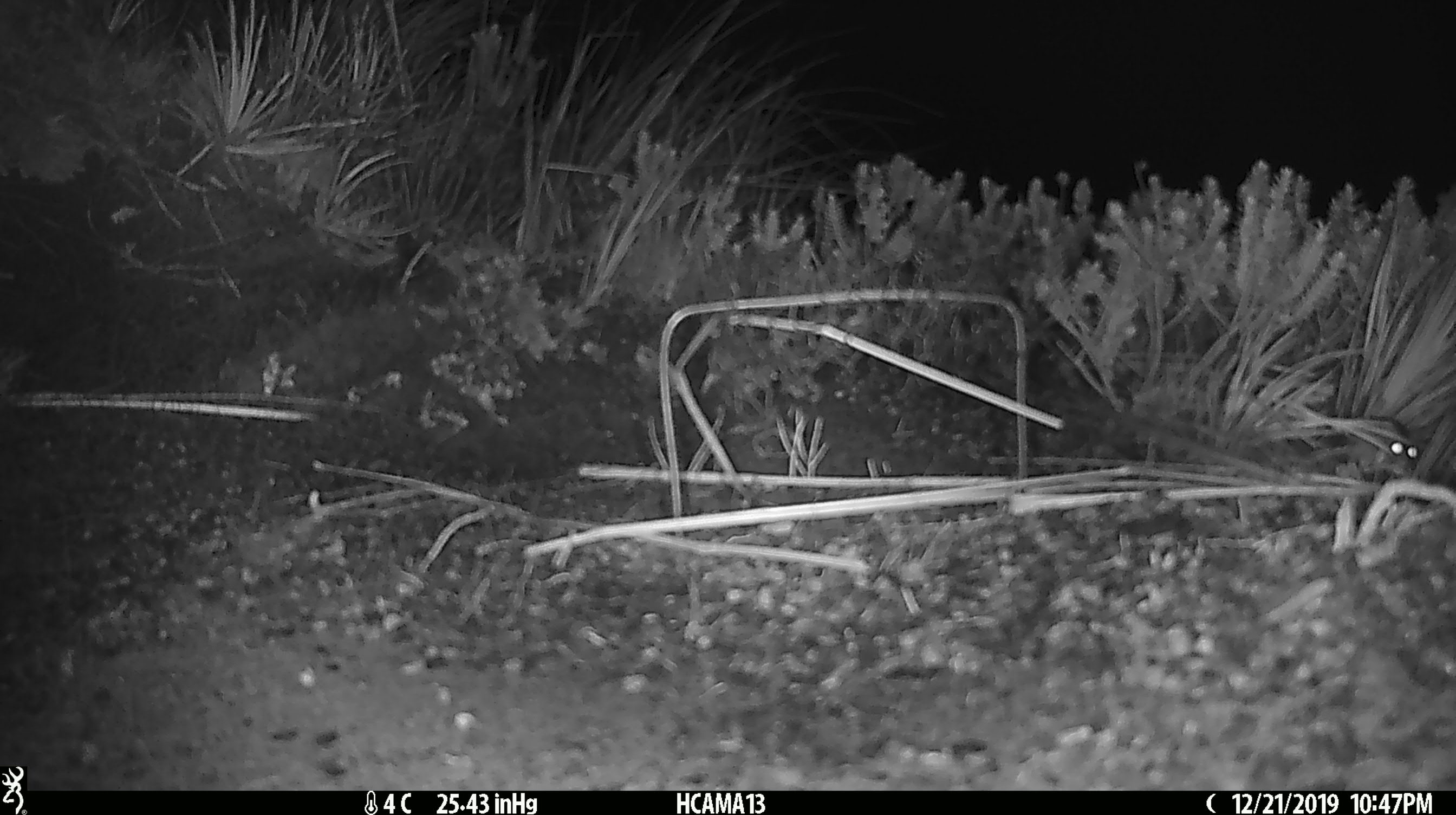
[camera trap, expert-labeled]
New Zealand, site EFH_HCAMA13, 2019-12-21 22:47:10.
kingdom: Animalia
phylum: Chordata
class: Mammalia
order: Rodentia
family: Muridae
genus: Mus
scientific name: Mus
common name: mouse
Mouse (Mus).